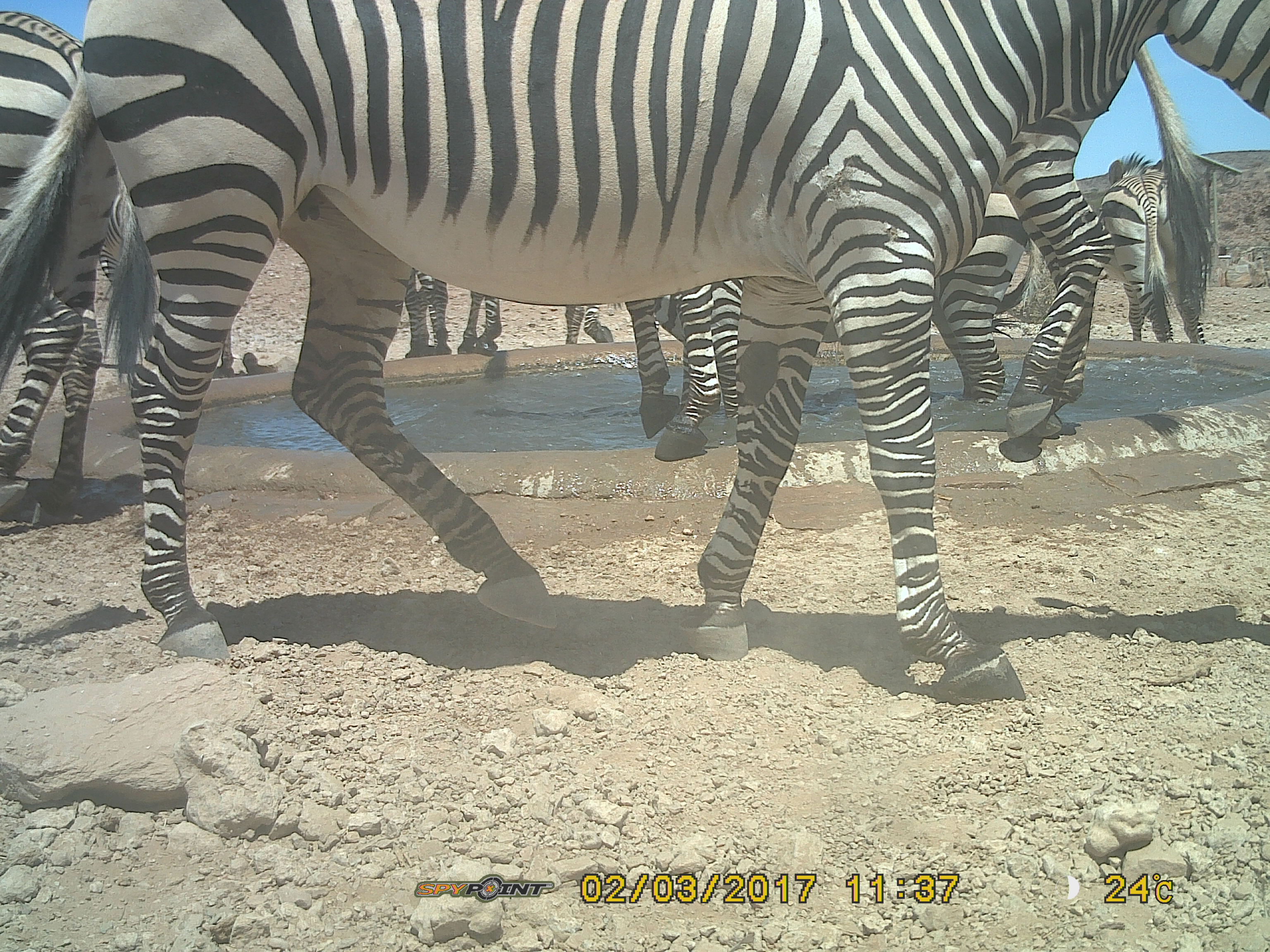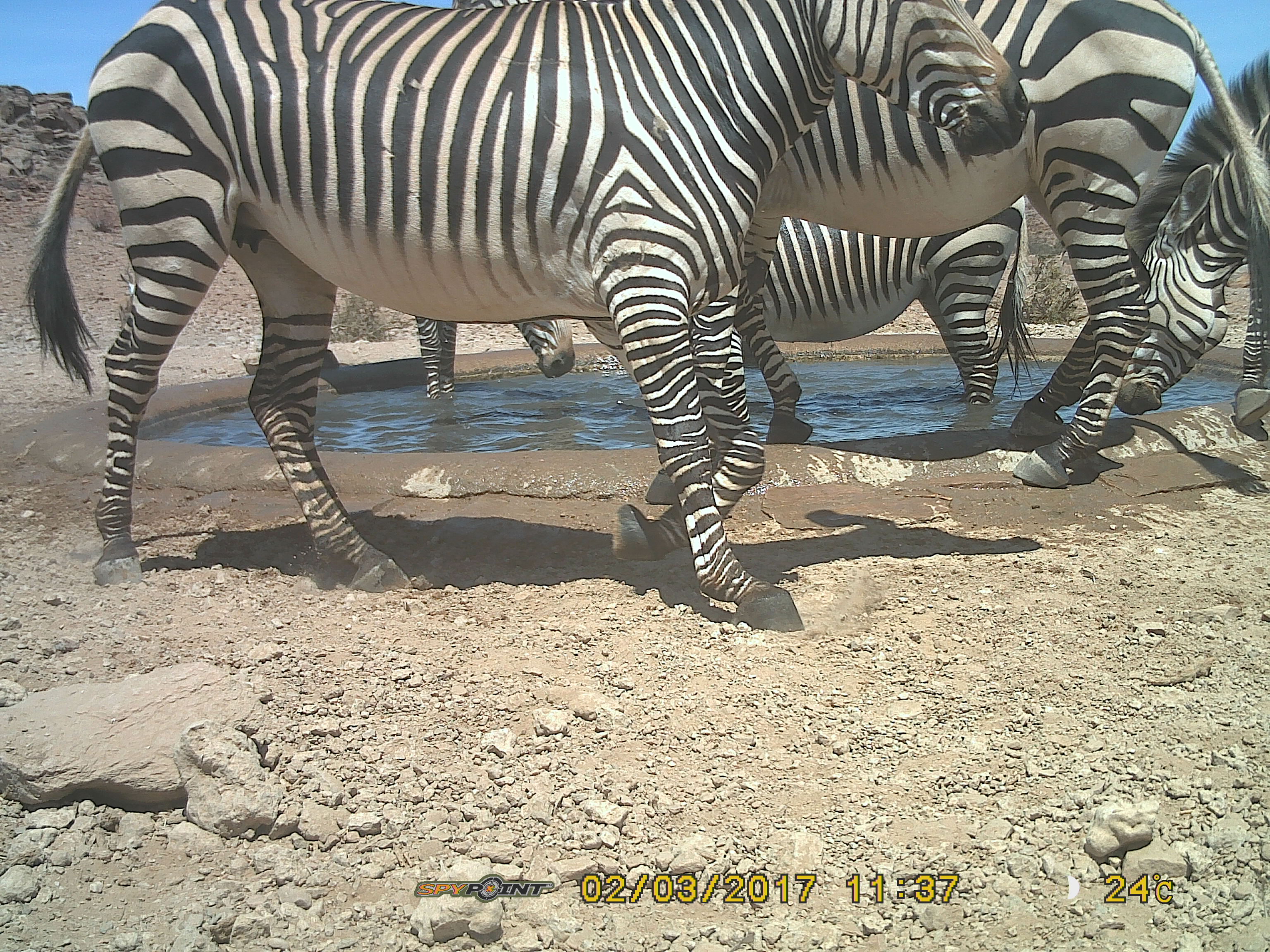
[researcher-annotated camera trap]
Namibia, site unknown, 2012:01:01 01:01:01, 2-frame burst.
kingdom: Animalia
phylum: Chordata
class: Mammalia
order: Perissodactyla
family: Equidae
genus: Equus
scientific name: Equus zebra hartmannae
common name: hartmann's mountain zebra